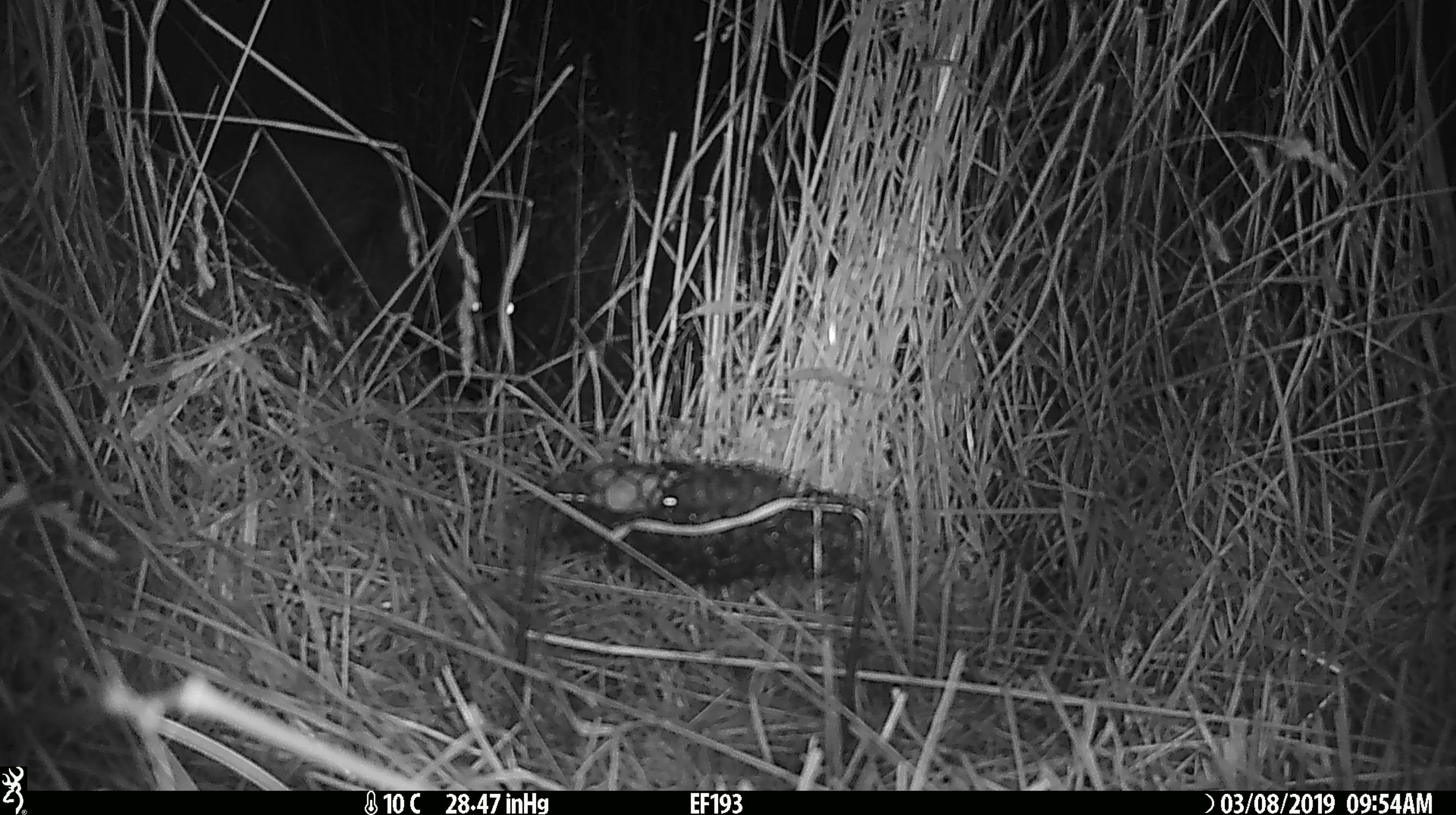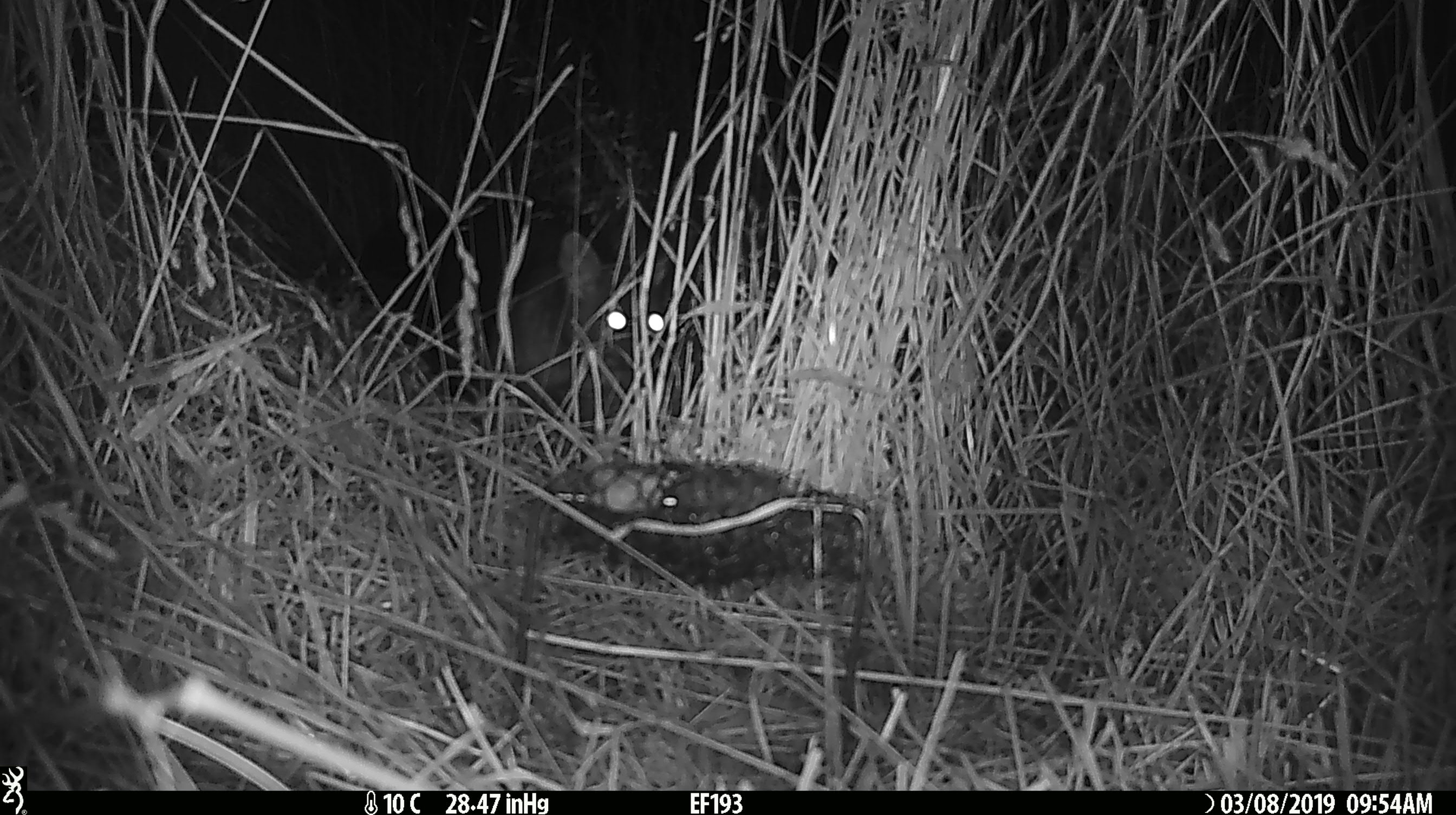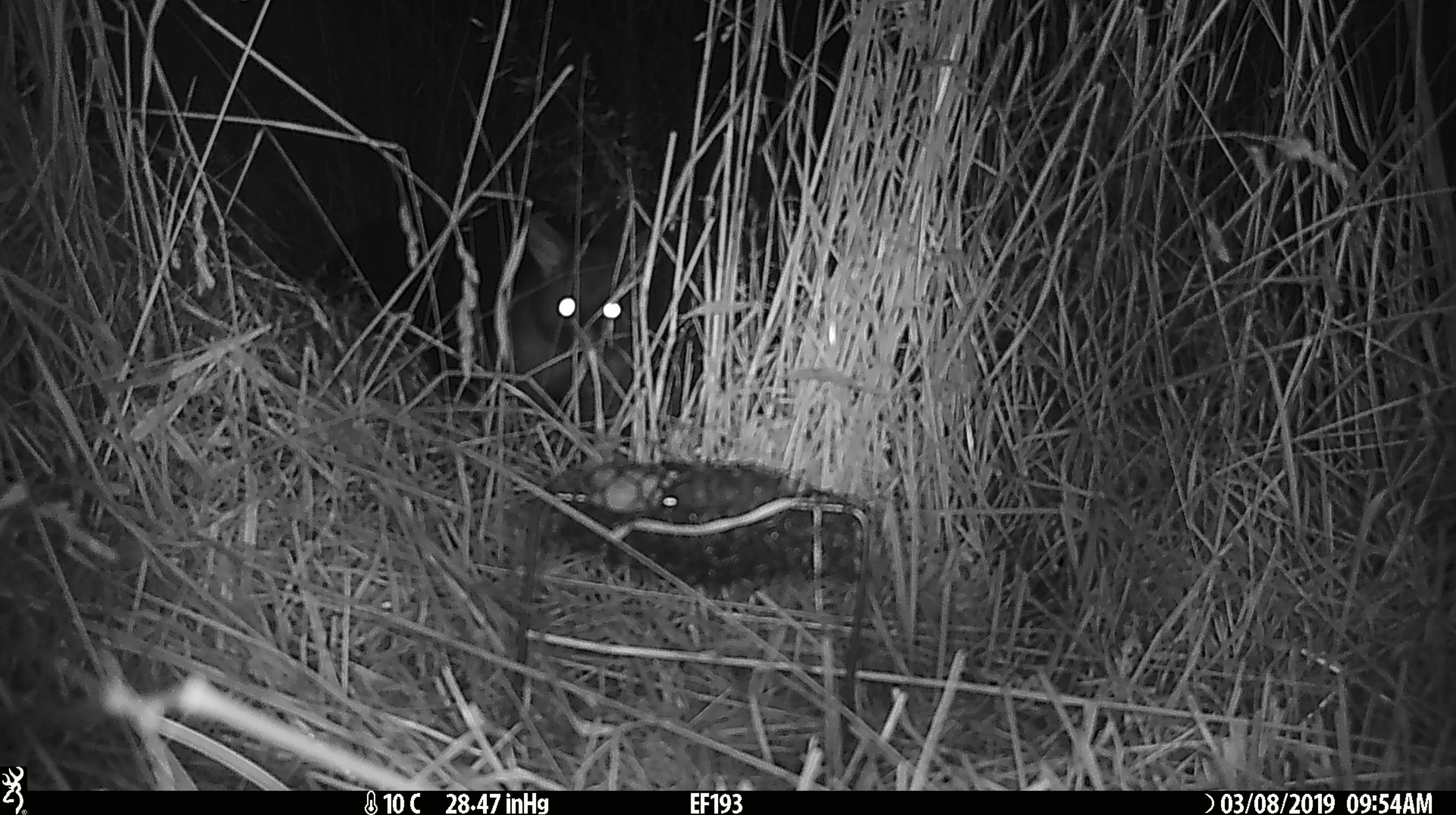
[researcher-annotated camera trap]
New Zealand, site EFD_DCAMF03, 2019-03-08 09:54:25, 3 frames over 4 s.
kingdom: Animalia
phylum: Chordata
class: Mammalia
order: Diprotodontia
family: Phalangeridae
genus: Trichosurus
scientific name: Trichosurus vulpecula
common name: common brushtail possum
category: possum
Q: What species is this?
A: Possum (common brushtail possum) (Trichosurus vulpecula).